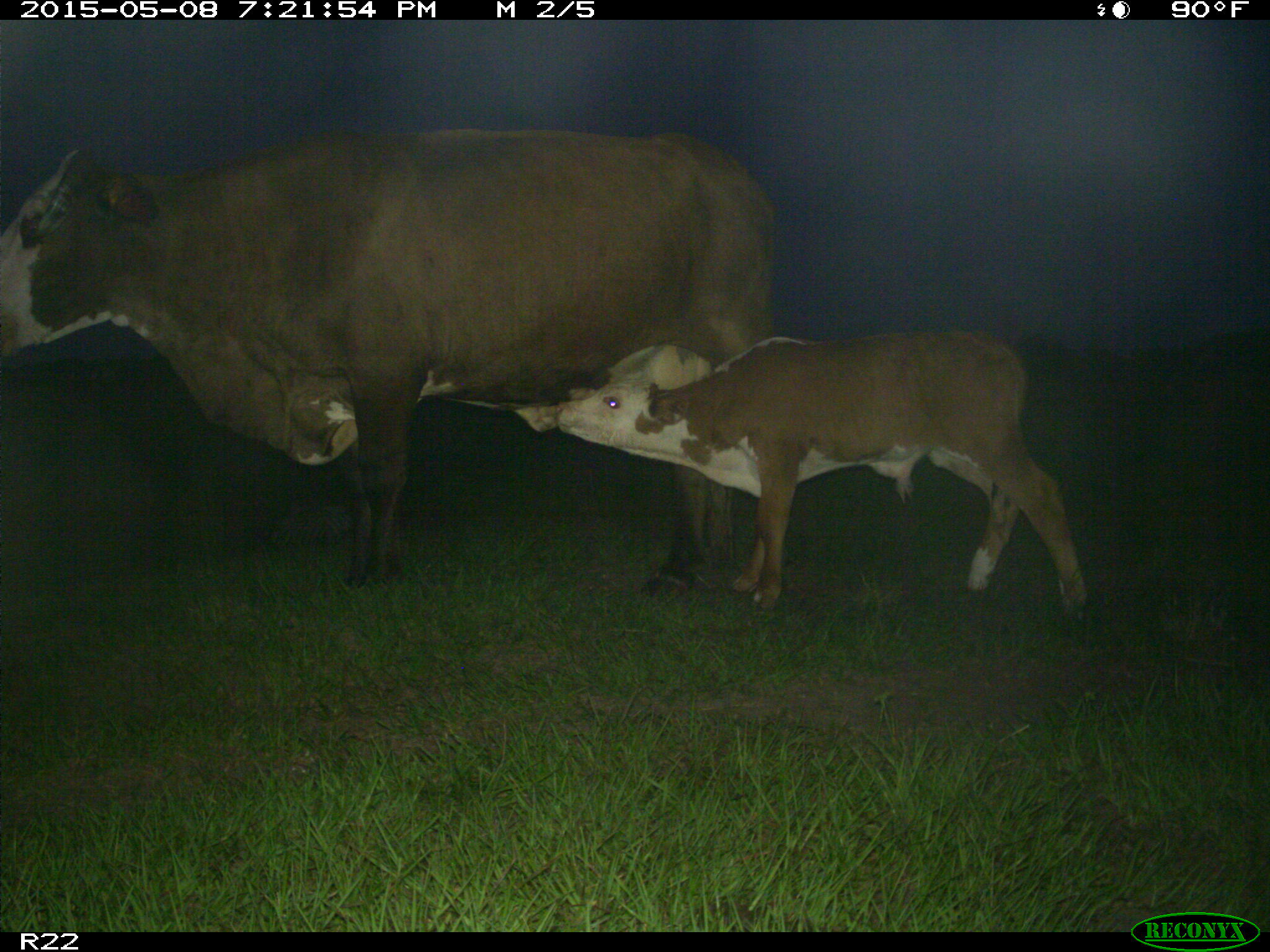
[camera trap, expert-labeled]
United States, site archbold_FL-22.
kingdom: Animalia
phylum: Chordata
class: Mammalia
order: Artiodactyla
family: Bovidae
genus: Bos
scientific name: Bos taurus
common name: domestic cow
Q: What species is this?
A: Bos taurus (domestic cow).